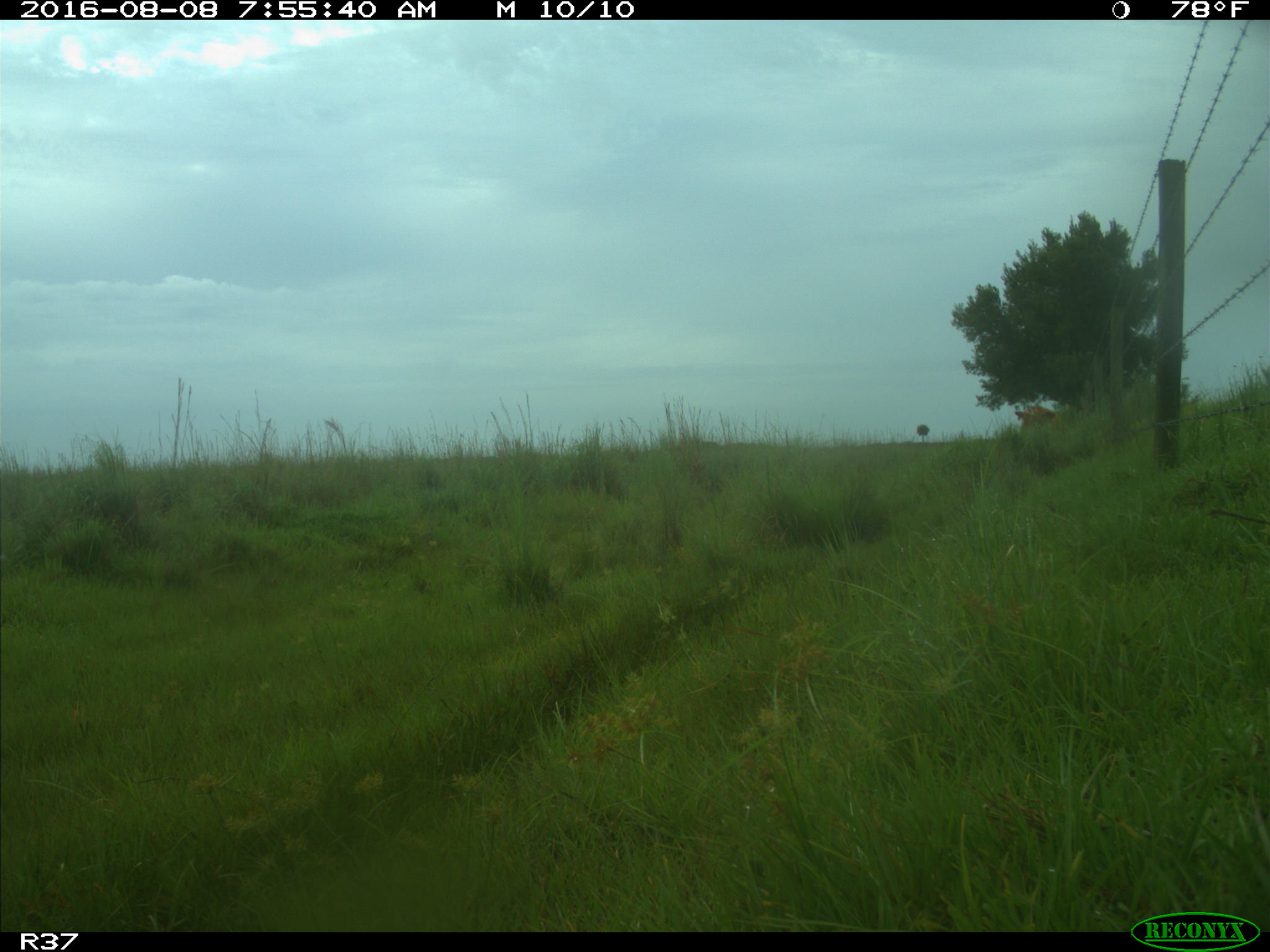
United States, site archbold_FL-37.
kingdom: Animalia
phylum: Chordata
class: Mammalia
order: Artiodactyla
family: Bovidae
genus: Bos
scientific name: Bos taurus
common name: domestic cow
Bos taurus (domestic cow).